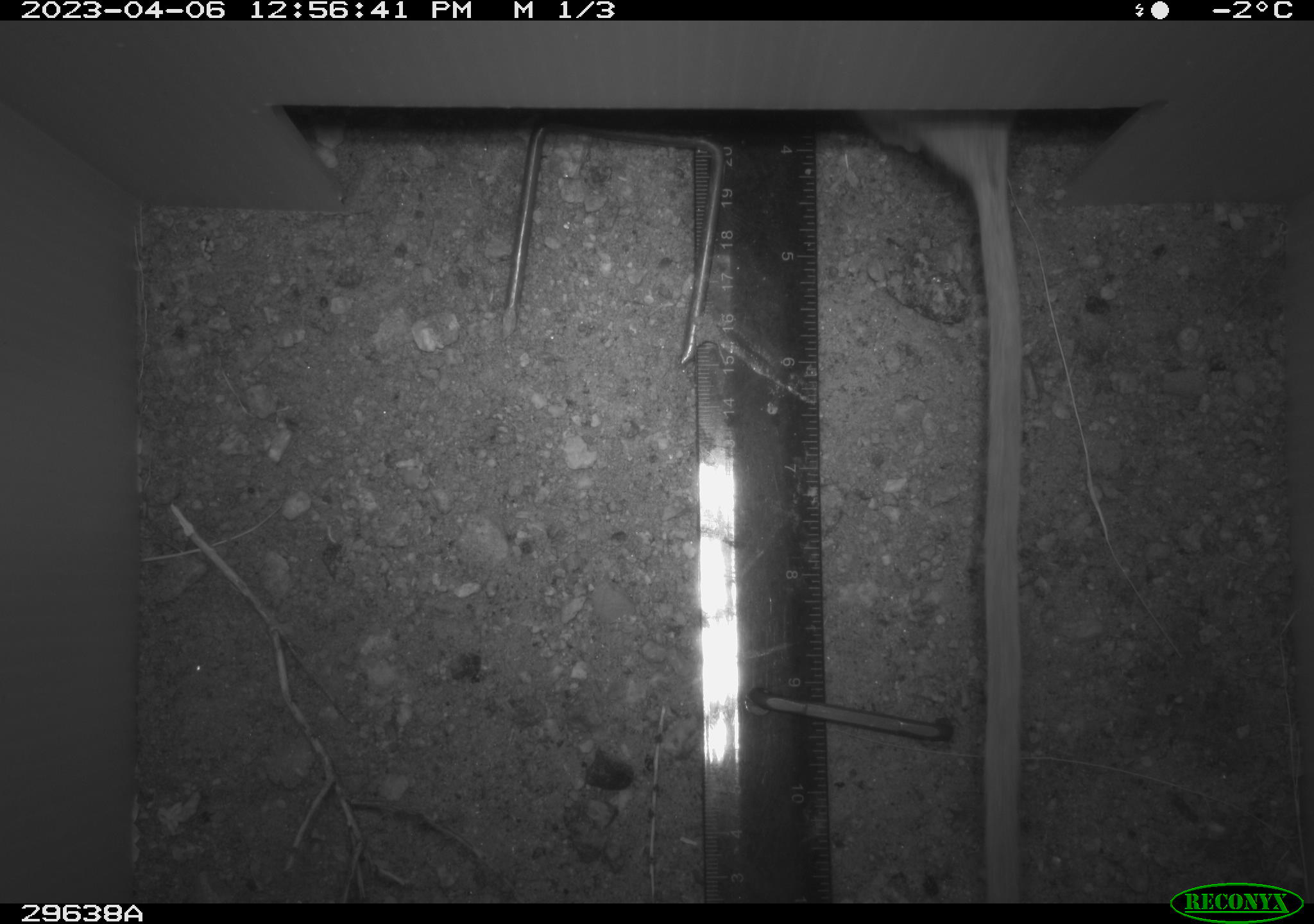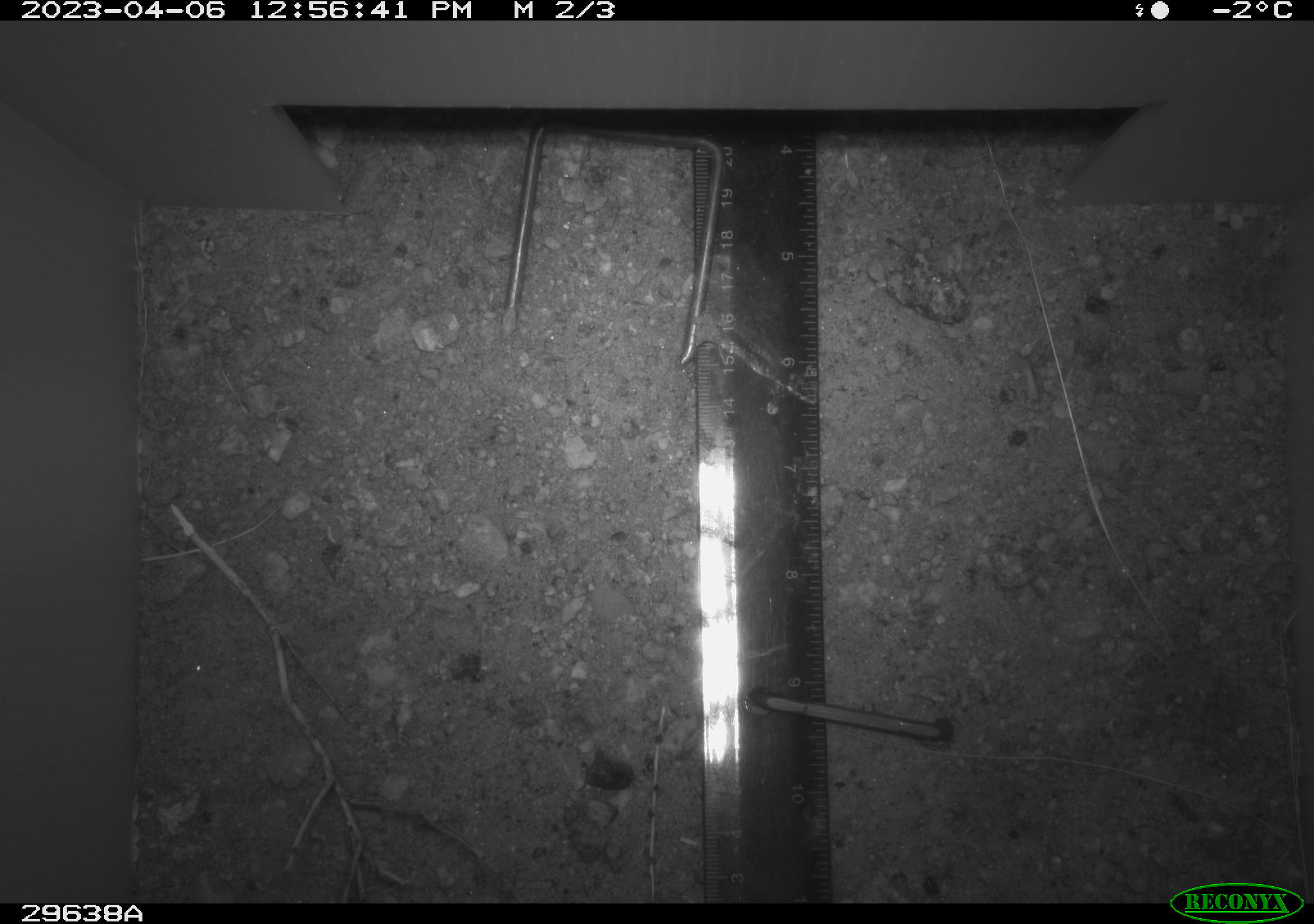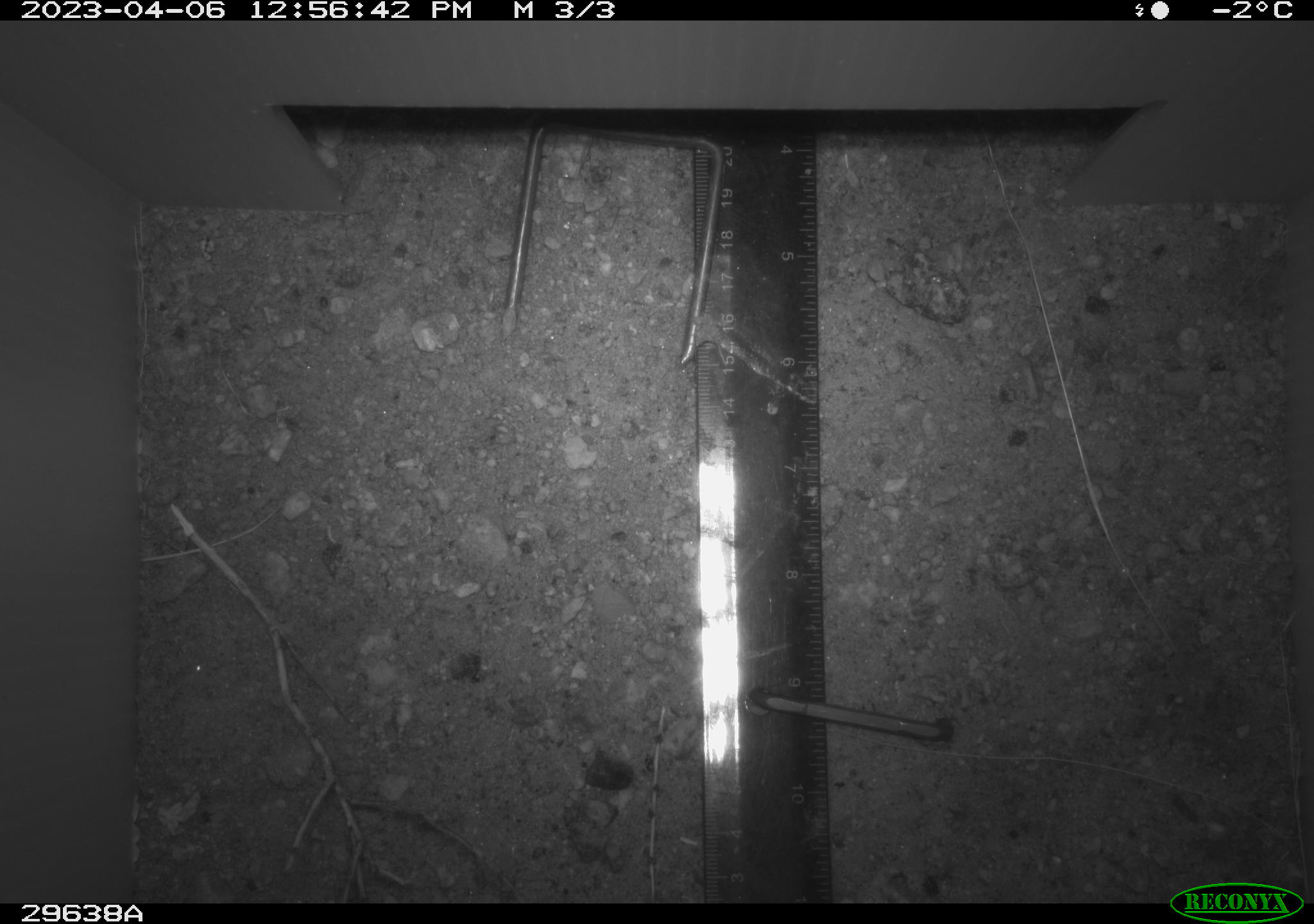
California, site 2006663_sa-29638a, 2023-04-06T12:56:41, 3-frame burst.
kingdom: Animalia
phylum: Chordata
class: Mammalia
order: Rodentia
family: Cricetidae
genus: Neotoma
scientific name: Neotoma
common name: pack rat or woodrat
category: neotoma species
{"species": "neotoma species (pack rat or woodrat) (Neotoma)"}